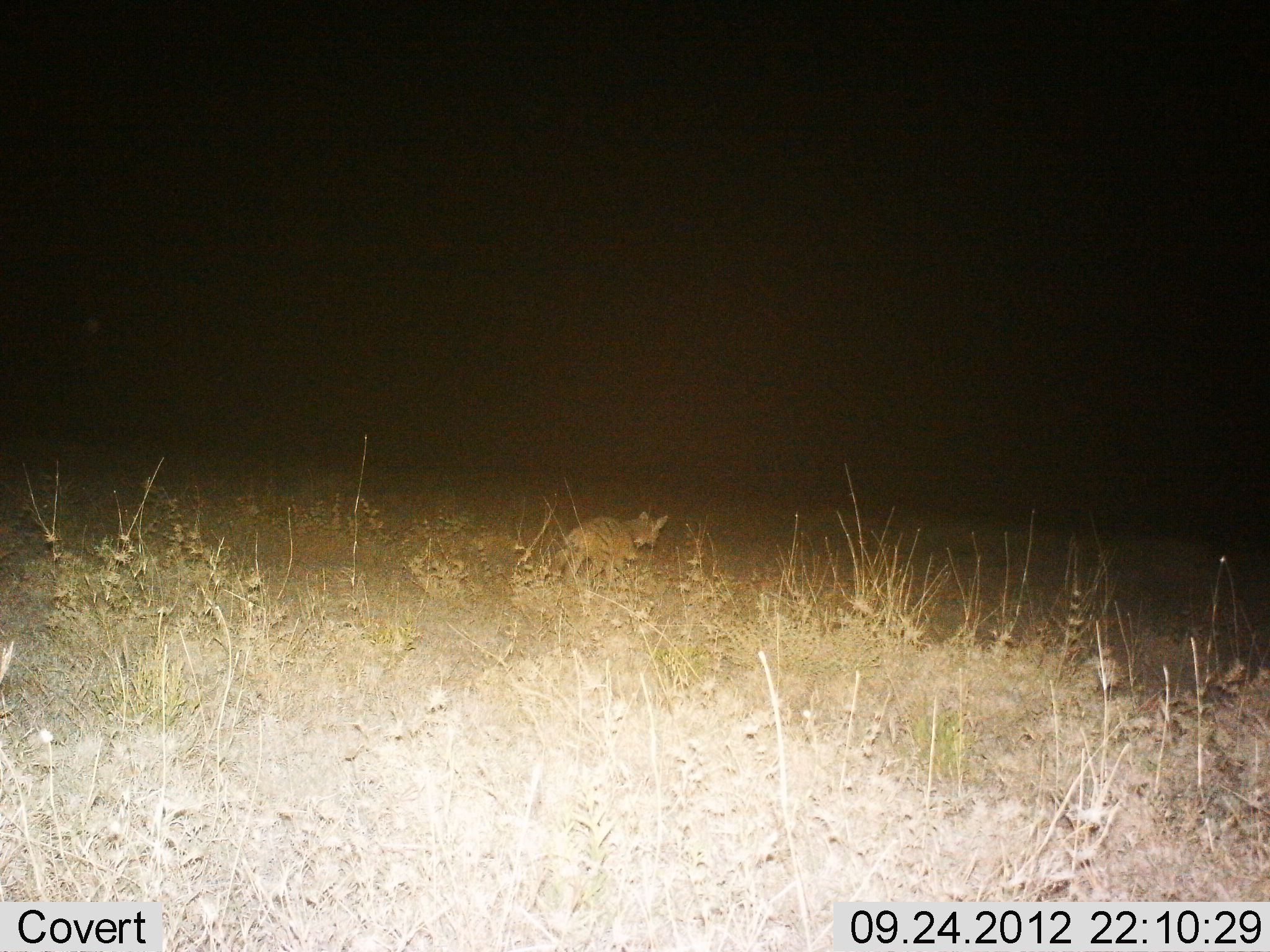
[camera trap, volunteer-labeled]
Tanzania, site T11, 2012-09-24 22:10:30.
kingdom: Animalia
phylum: Chordata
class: Mammalia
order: Carnivora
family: Felidae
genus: Leptailurus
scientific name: Leptailurus serval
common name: serval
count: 1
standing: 20%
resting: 0%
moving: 80%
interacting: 0%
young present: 0%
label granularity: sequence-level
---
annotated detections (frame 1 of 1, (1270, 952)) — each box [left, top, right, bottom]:
animal: [548, 512, 669, 587]